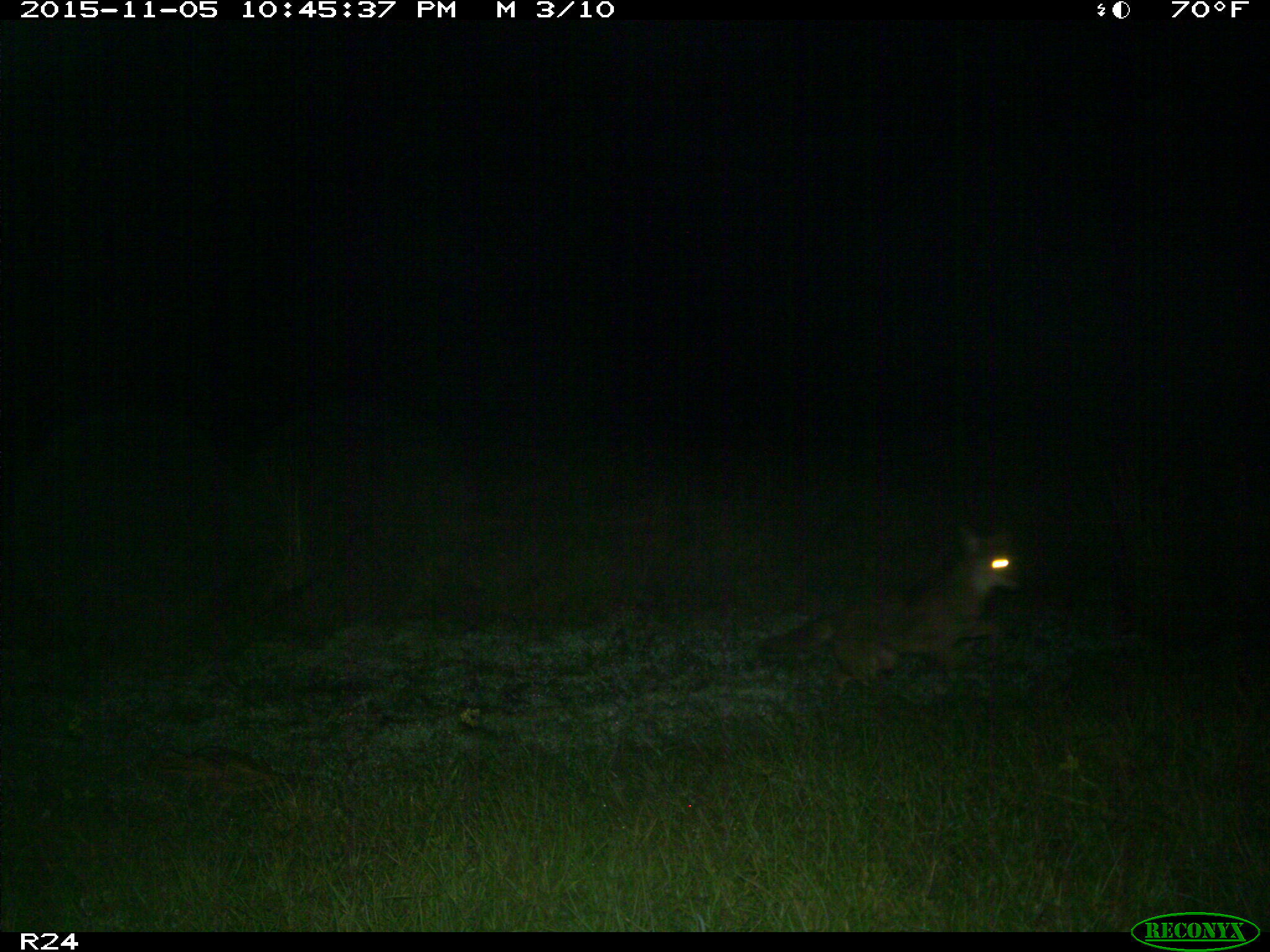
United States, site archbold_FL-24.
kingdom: Animalia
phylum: Chordata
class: Mammalia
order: Carnivora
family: Canidae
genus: Canis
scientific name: Canis latrans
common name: coyote